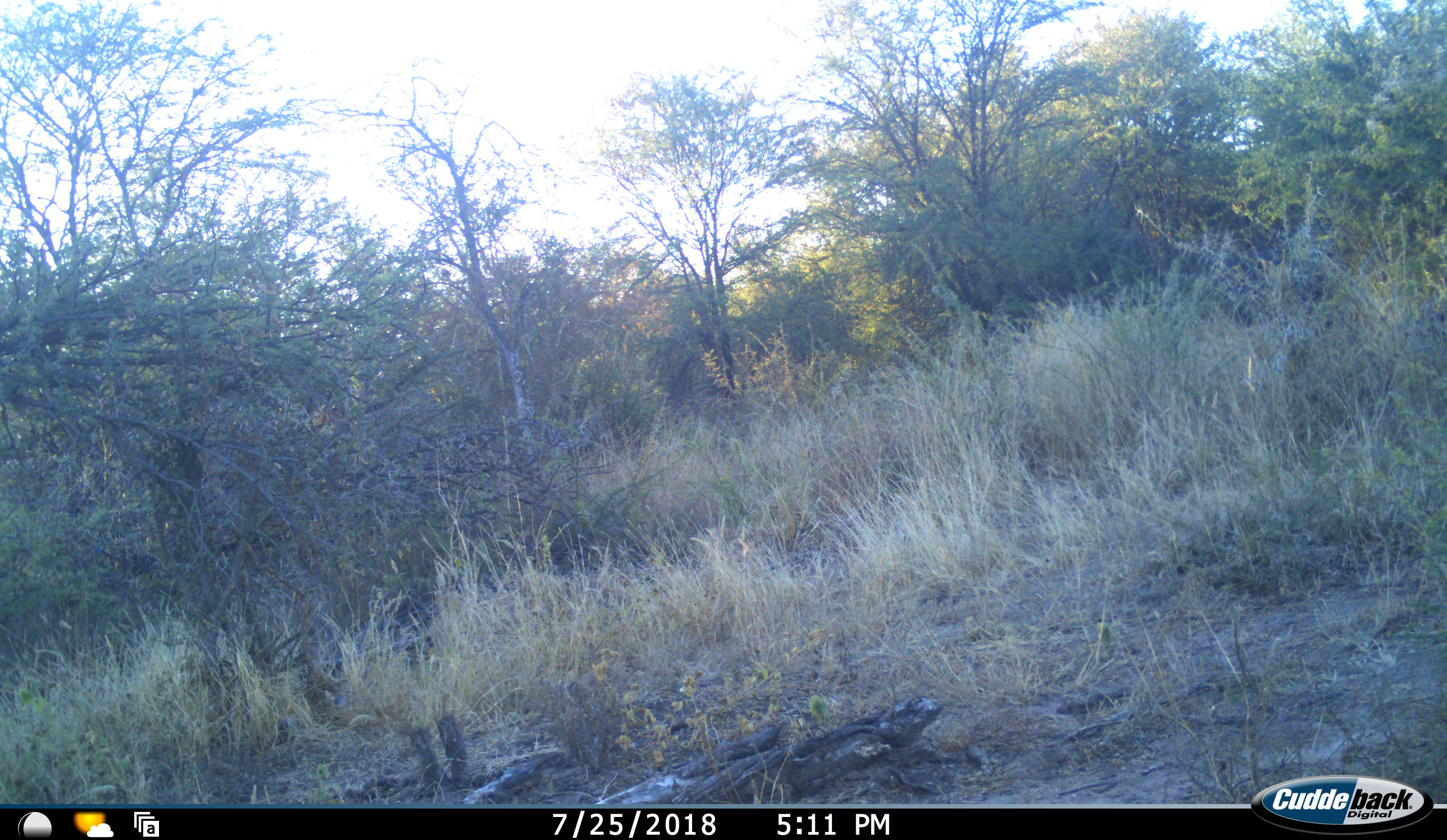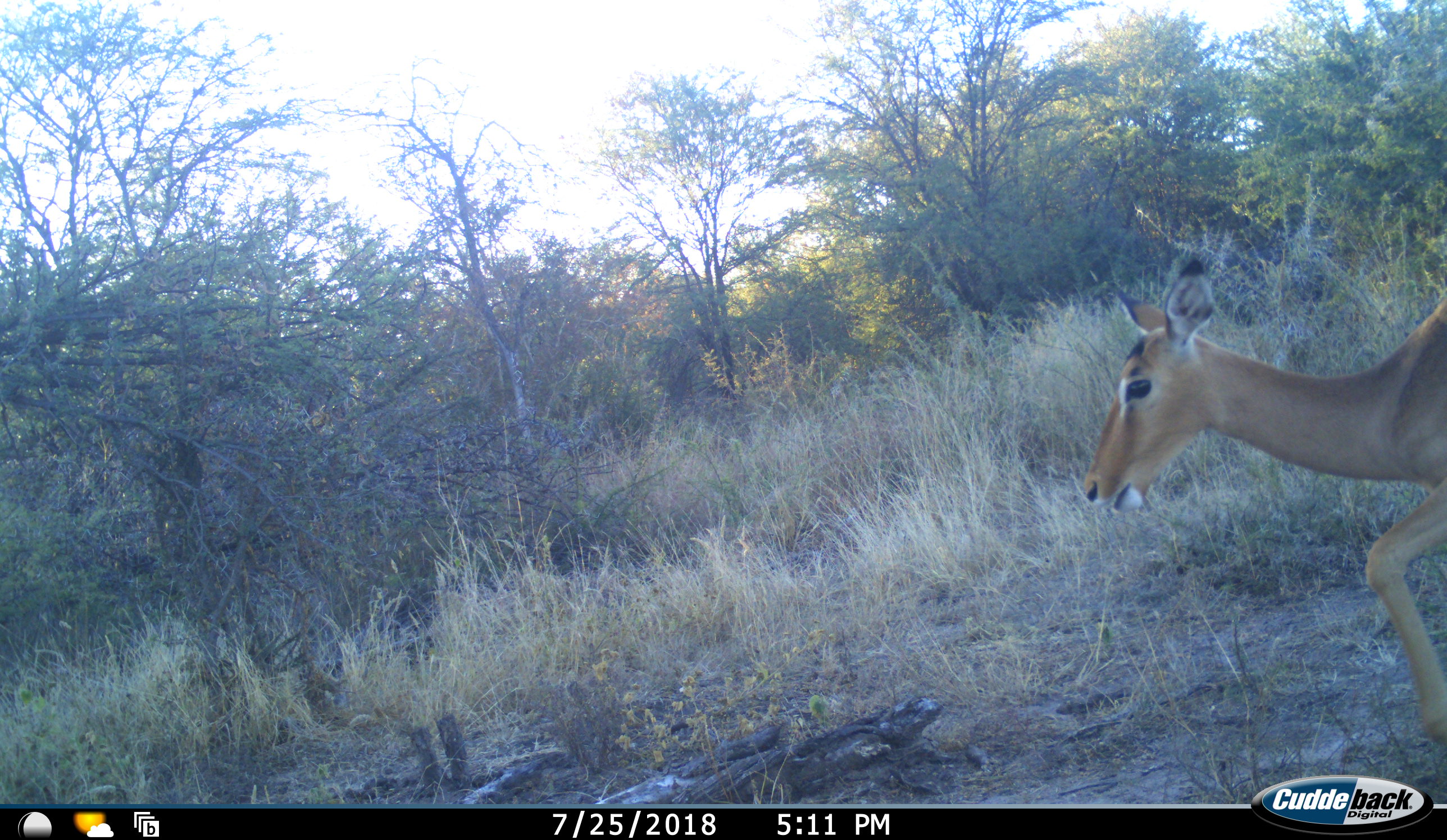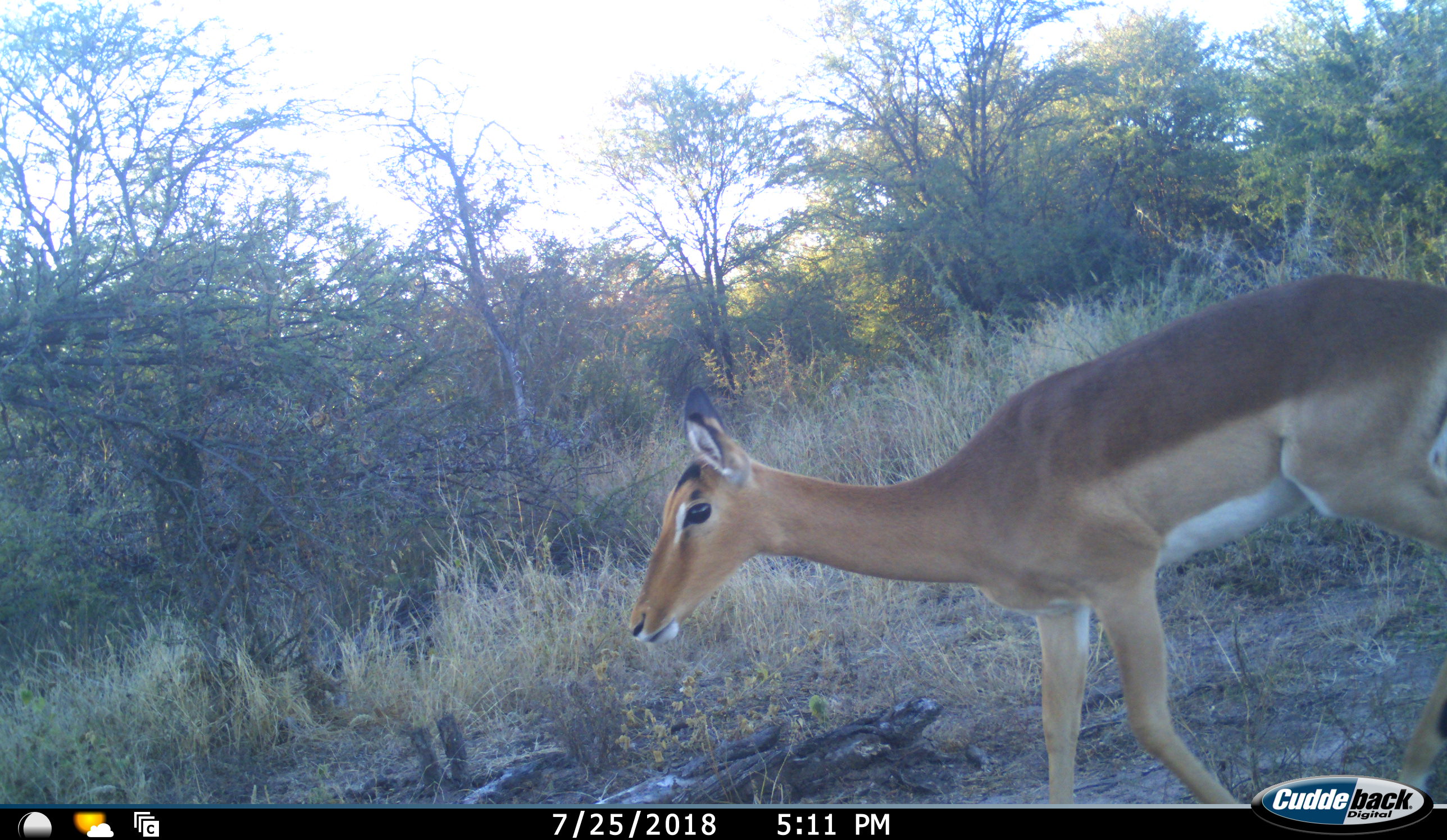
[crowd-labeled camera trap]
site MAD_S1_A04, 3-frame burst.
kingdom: Animalia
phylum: Chordata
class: Mammalia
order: Artiodactyla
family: Bovidae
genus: Aepyceros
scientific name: Aepyceros melampus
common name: impala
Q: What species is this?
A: Impala (Aepyceros melampus).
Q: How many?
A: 1.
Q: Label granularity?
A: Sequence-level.